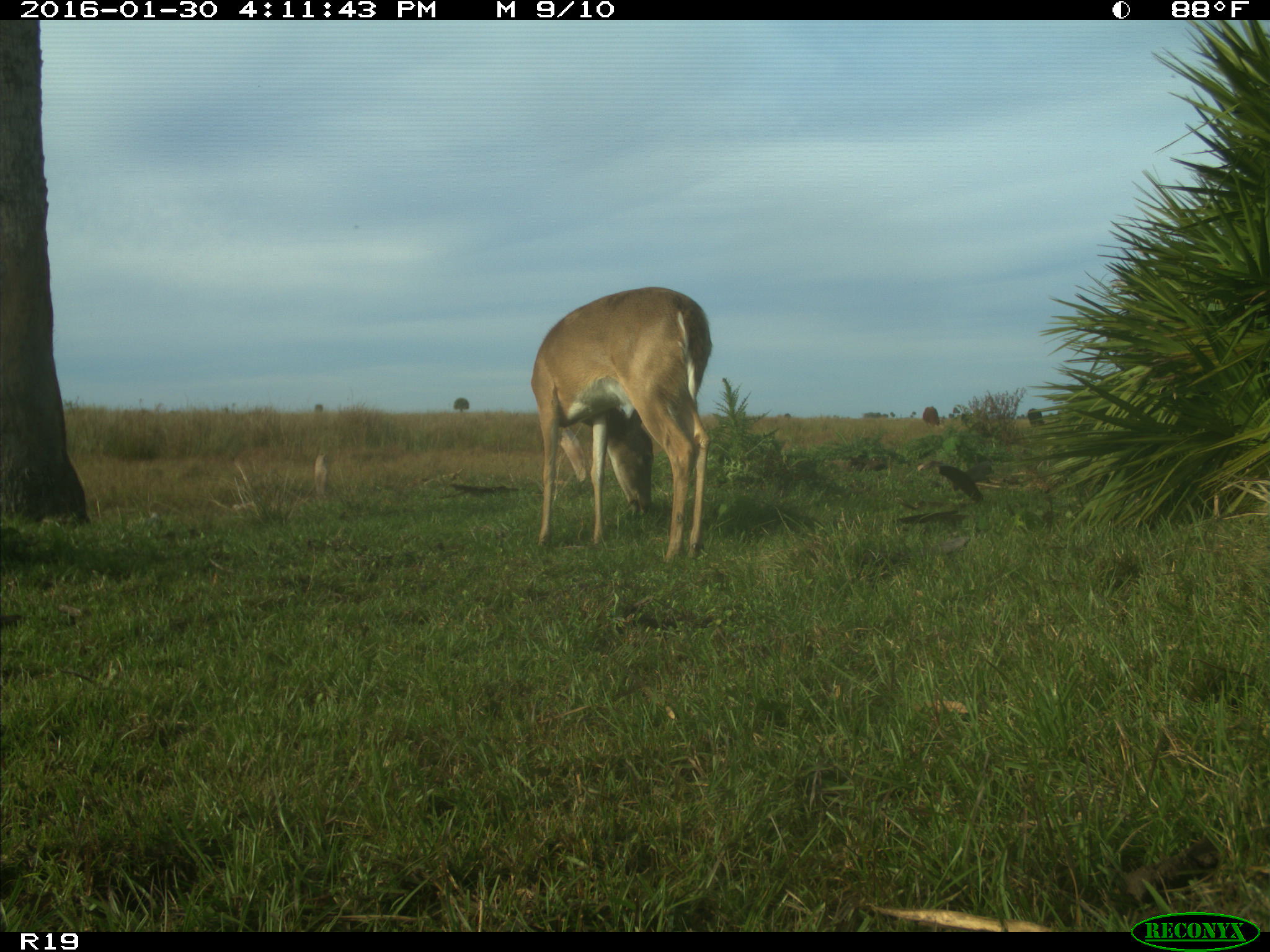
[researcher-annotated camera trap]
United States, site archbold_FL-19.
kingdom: Animalia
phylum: Chordata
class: Mammalia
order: Artiodactyla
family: Cervidae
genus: Odocoileus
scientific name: Odocoileus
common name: deer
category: unidentified deer